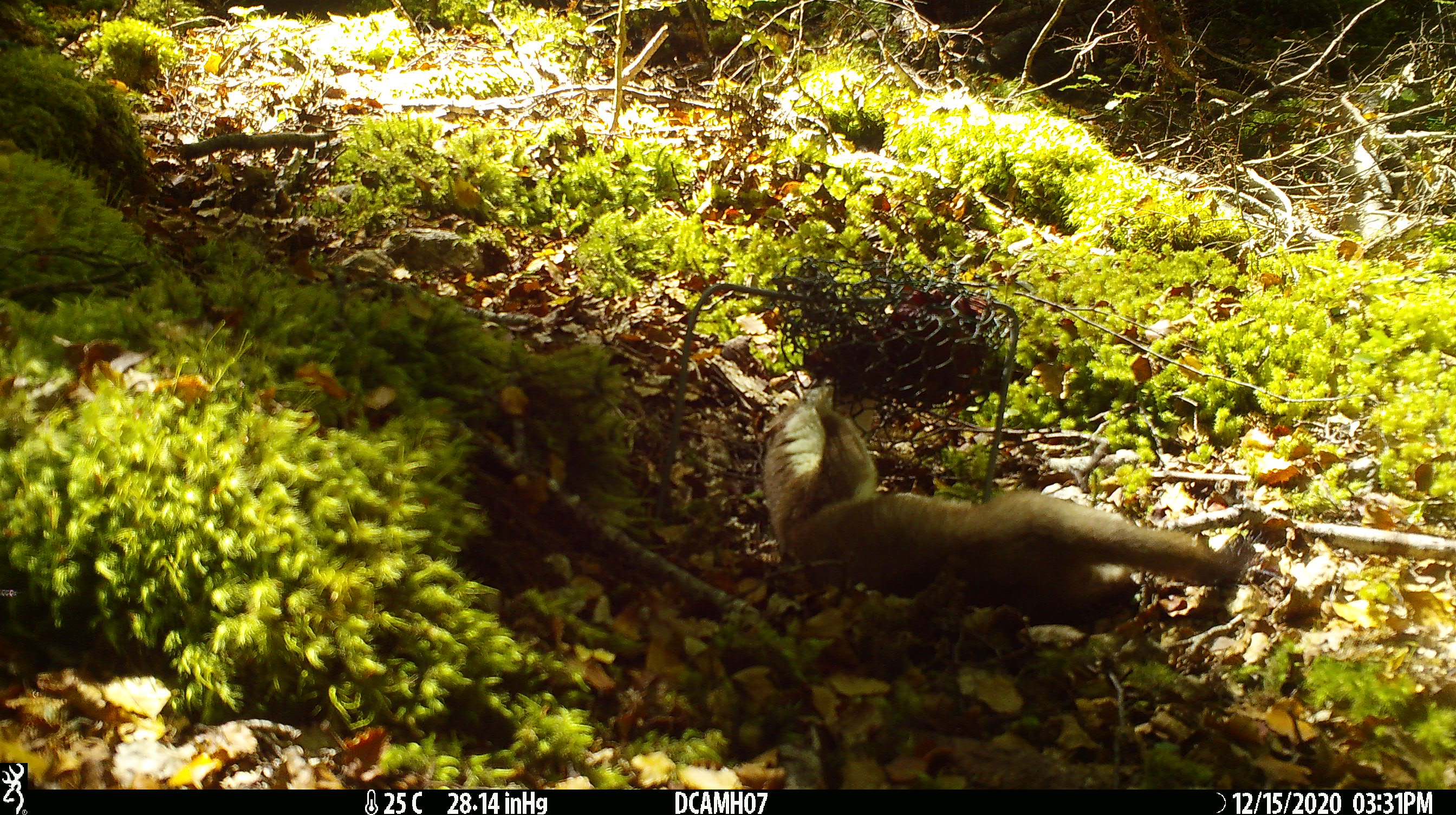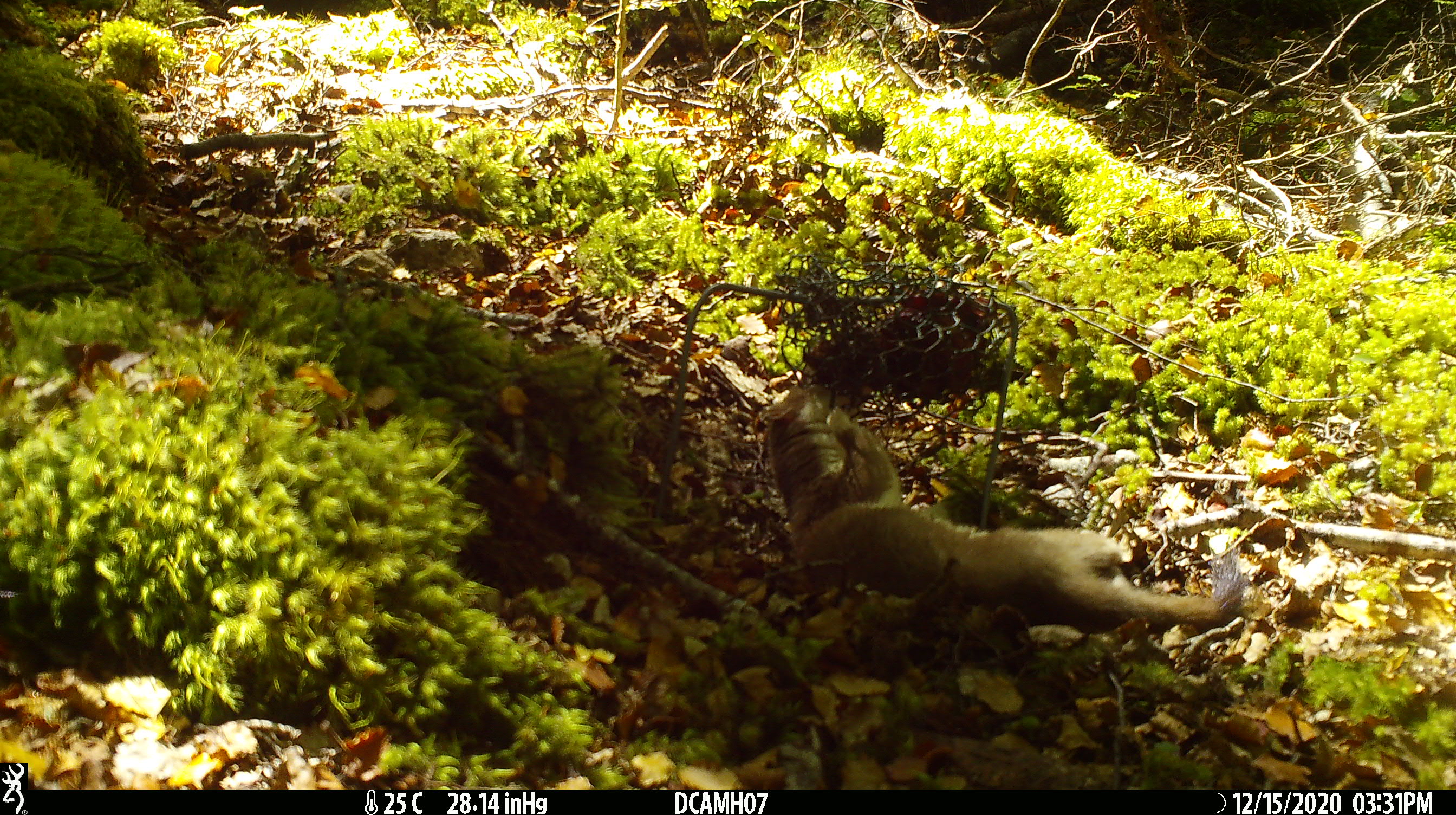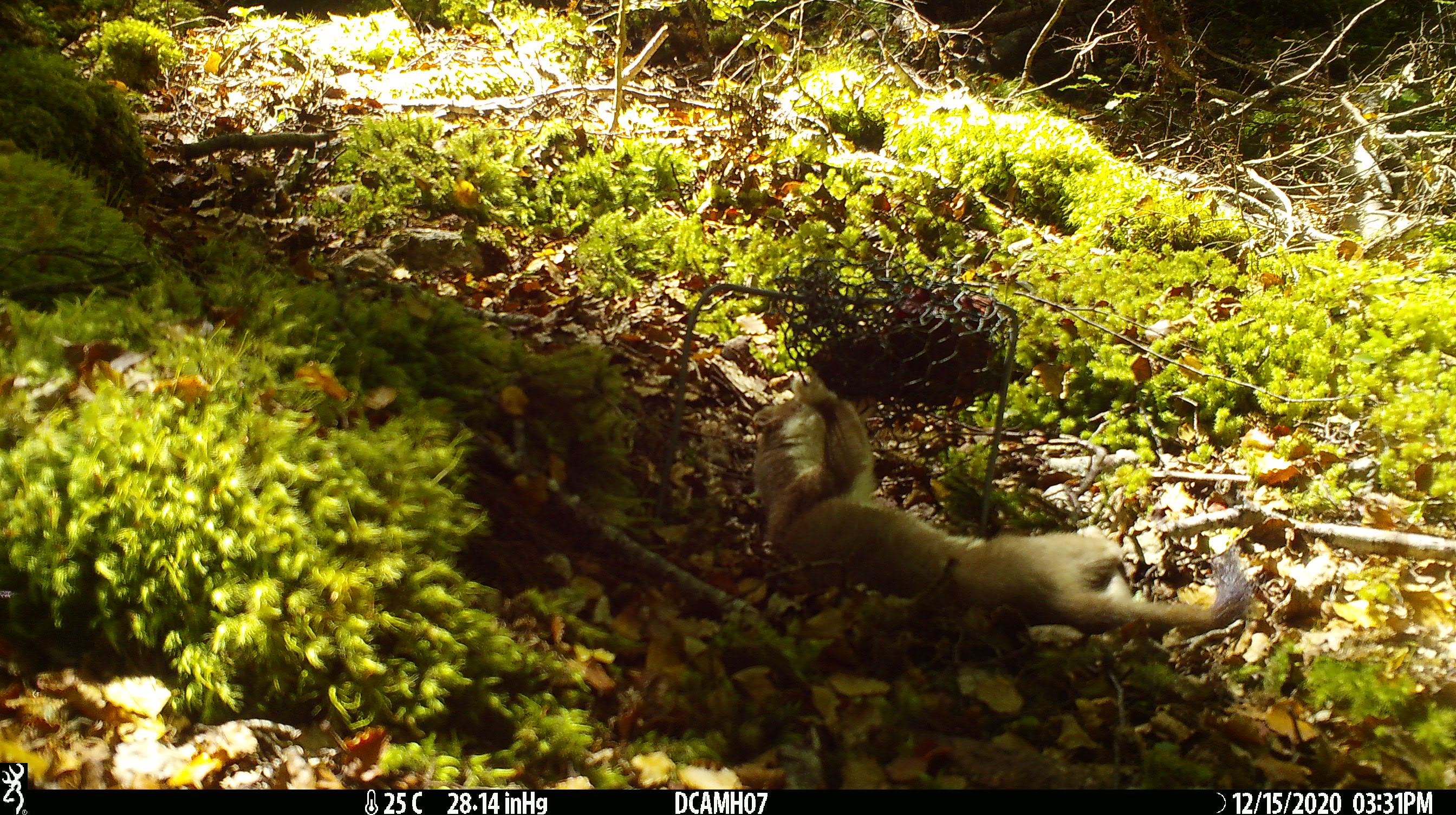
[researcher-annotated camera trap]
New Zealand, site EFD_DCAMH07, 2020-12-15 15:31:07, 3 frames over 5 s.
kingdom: Animalia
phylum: Chordata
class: Mammalia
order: Carnivora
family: Mustelidae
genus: Mustela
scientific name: Mustela erminea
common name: stoat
Stoat (Mustela erminea).